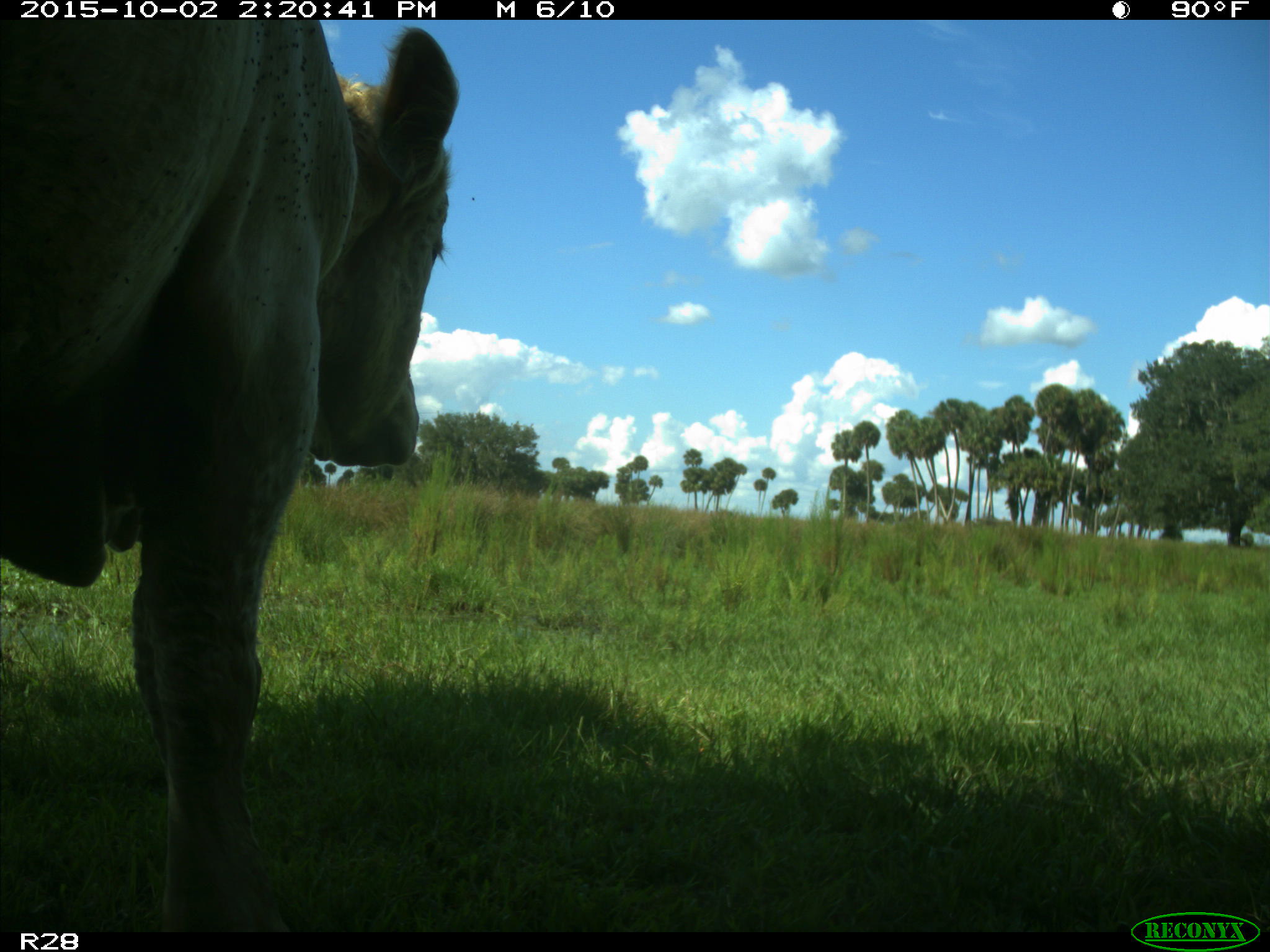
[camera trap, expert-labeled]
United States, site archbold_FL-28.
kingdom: Animalia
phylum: Chordata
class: Mammalia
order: Artiodactyla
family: Bovidae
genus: Bos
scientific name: Bos taurus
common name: domestic cow